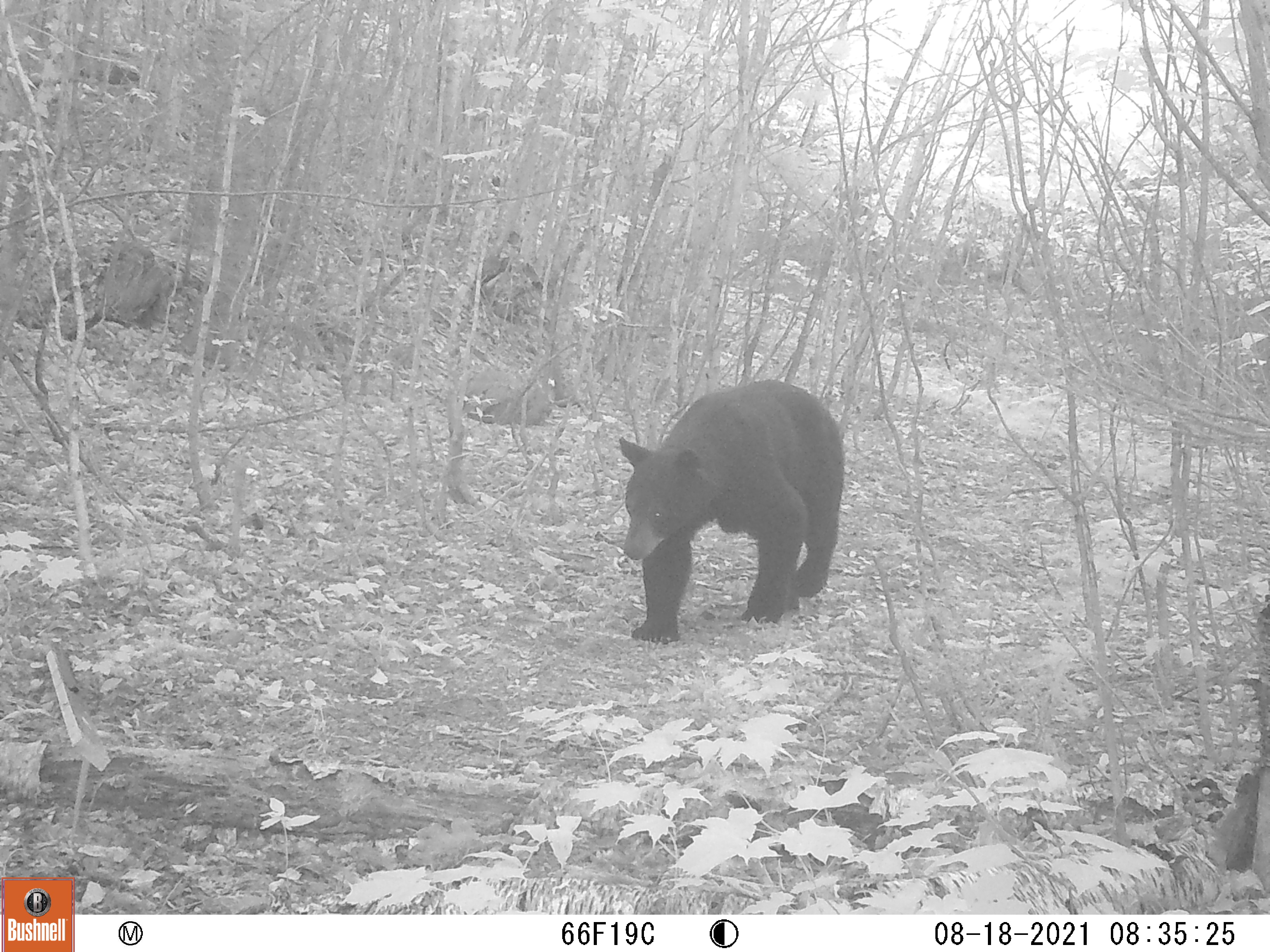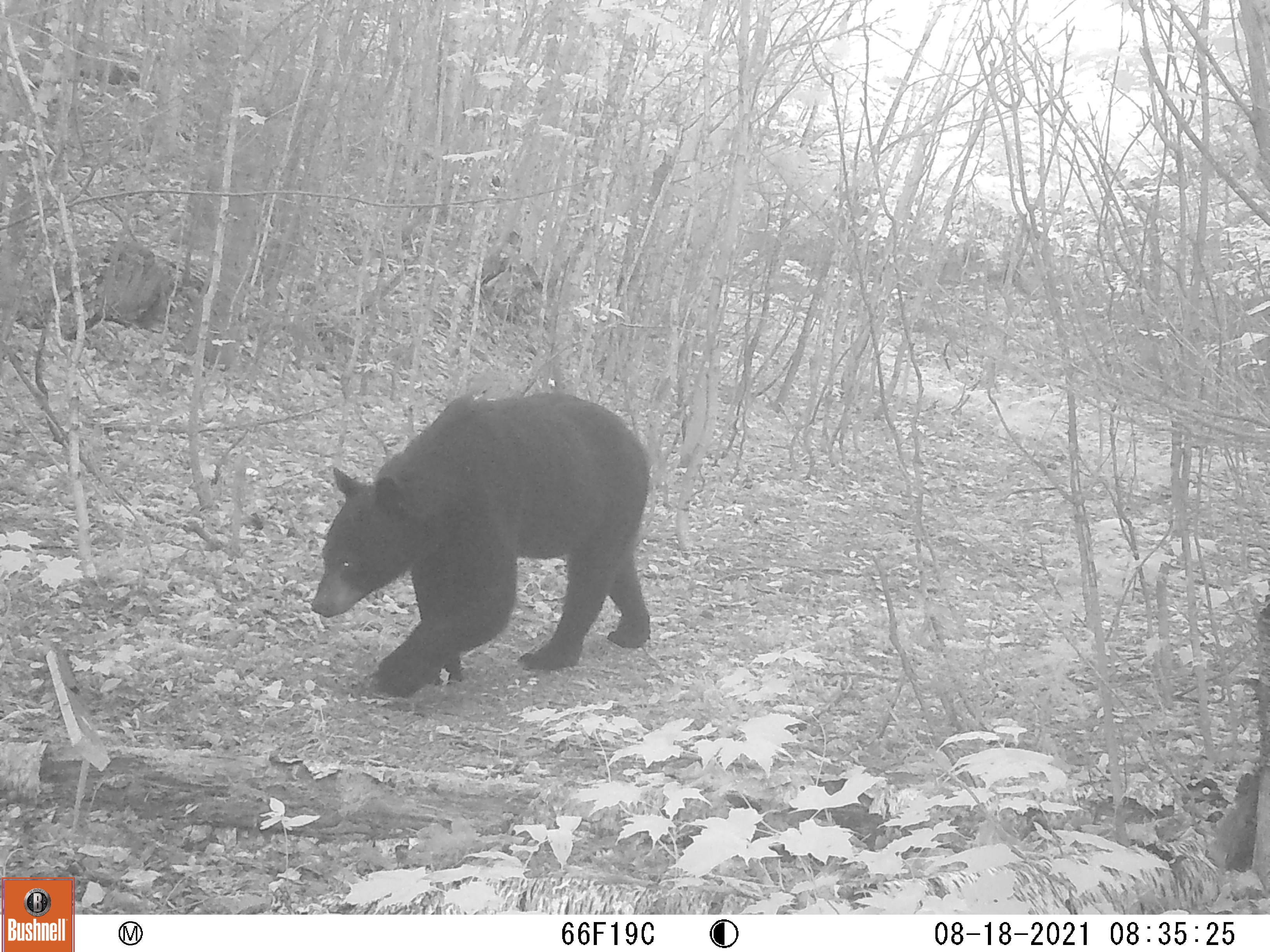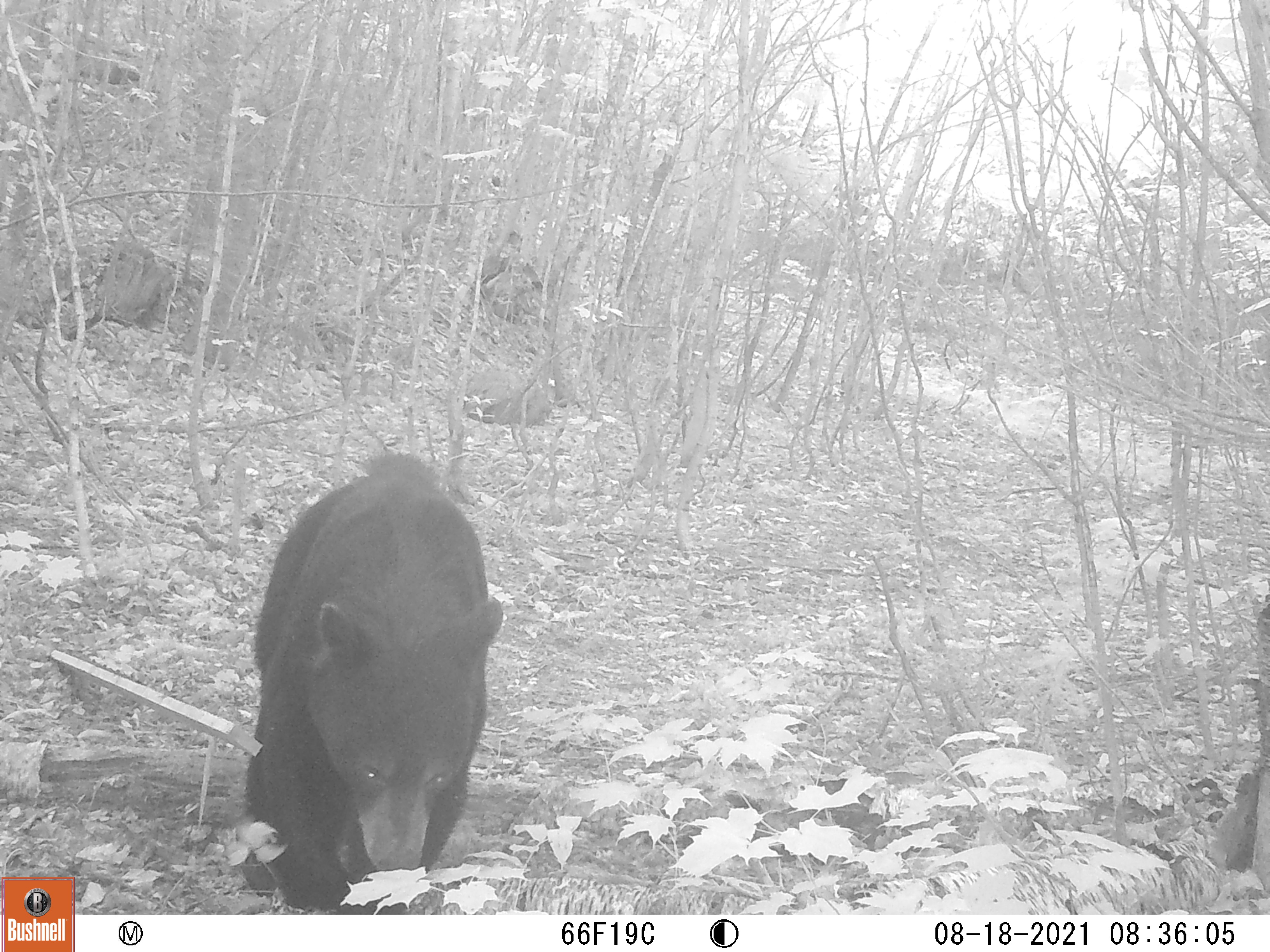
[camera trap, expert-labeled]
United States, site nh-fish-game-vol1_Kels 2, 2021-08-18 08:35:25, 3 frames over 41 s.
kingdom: Animalia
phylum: Chordata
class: Mammalia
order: Carnivora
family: Ursidae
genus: Ursus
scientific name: Ursus americanus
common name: black bear